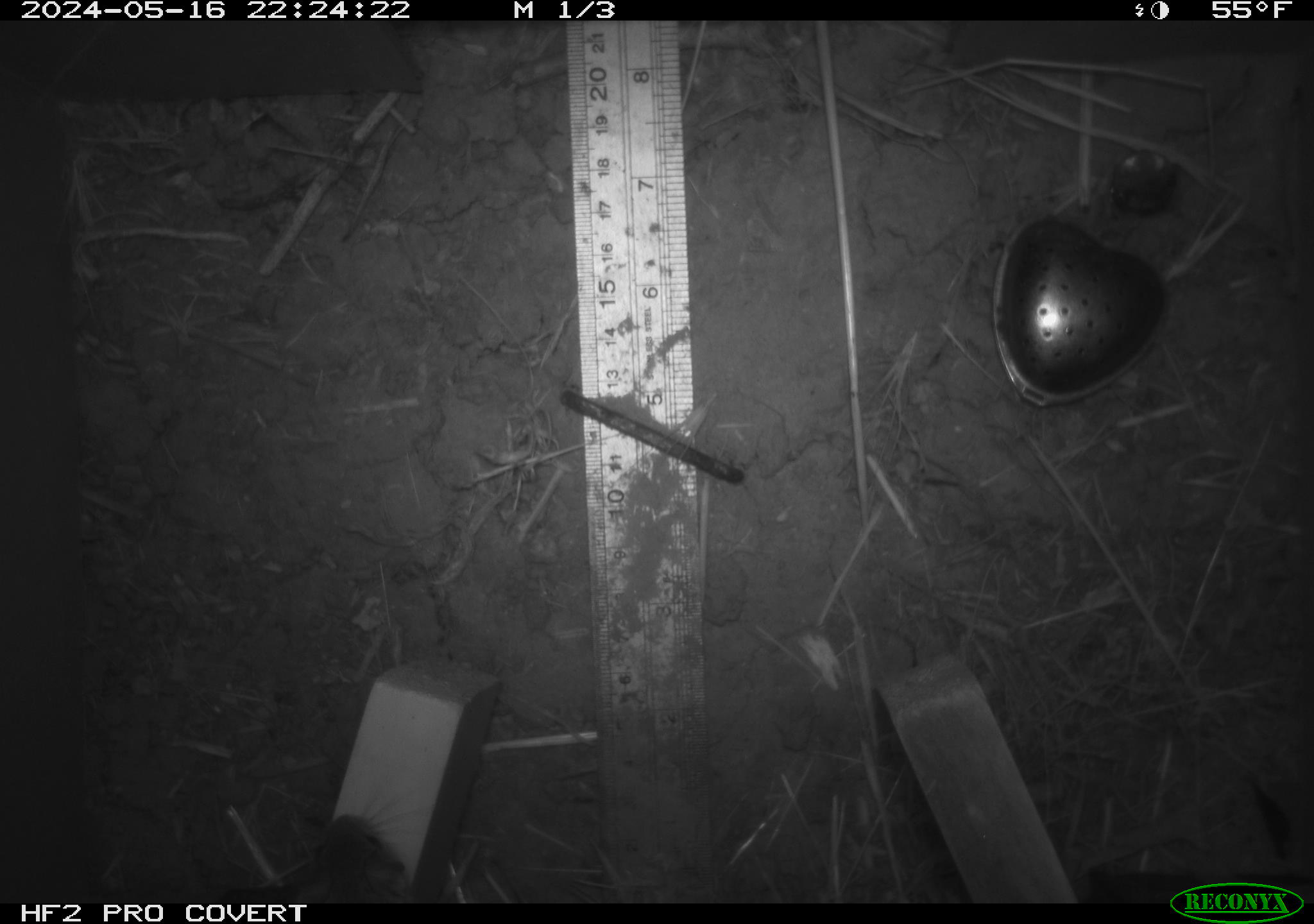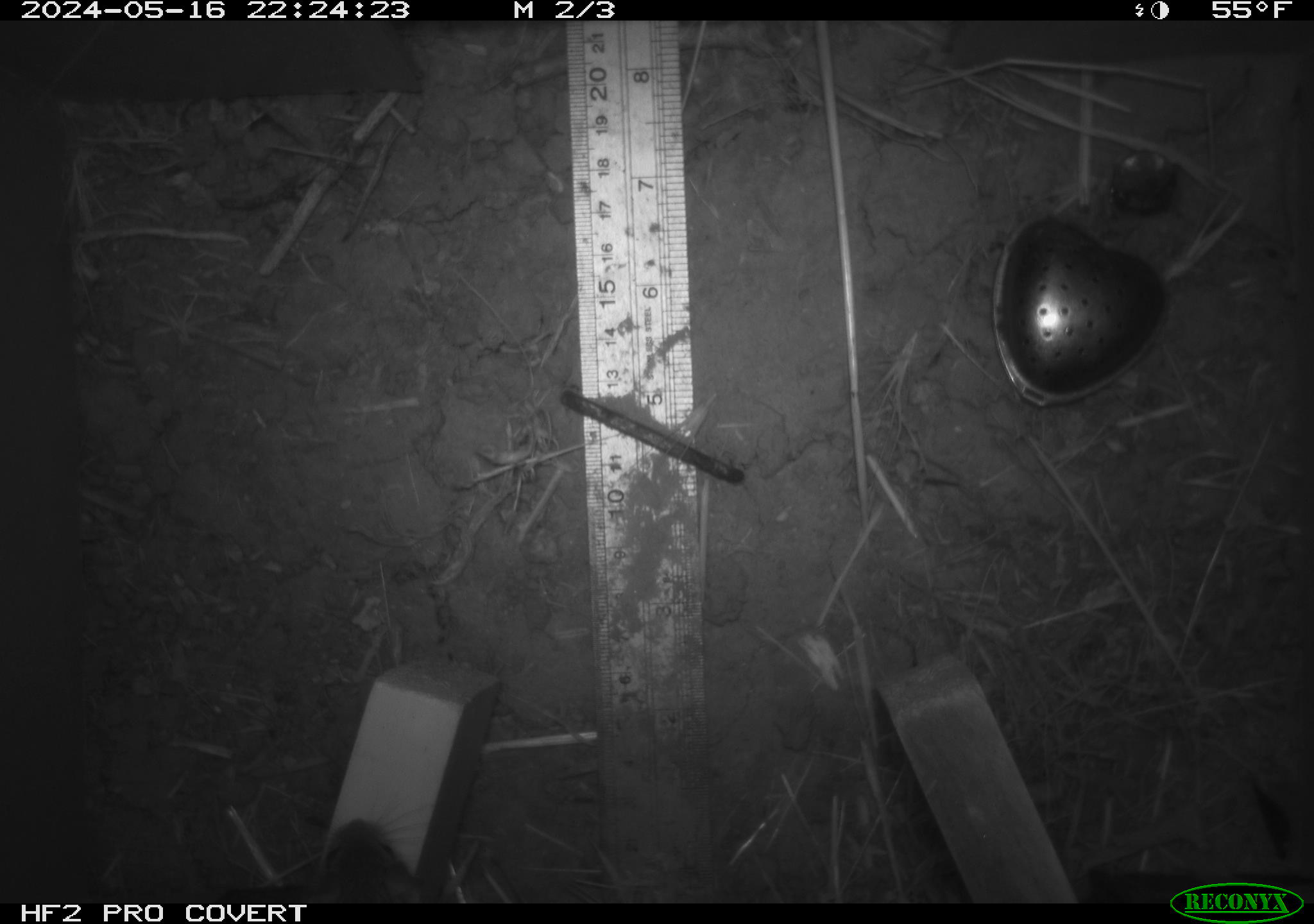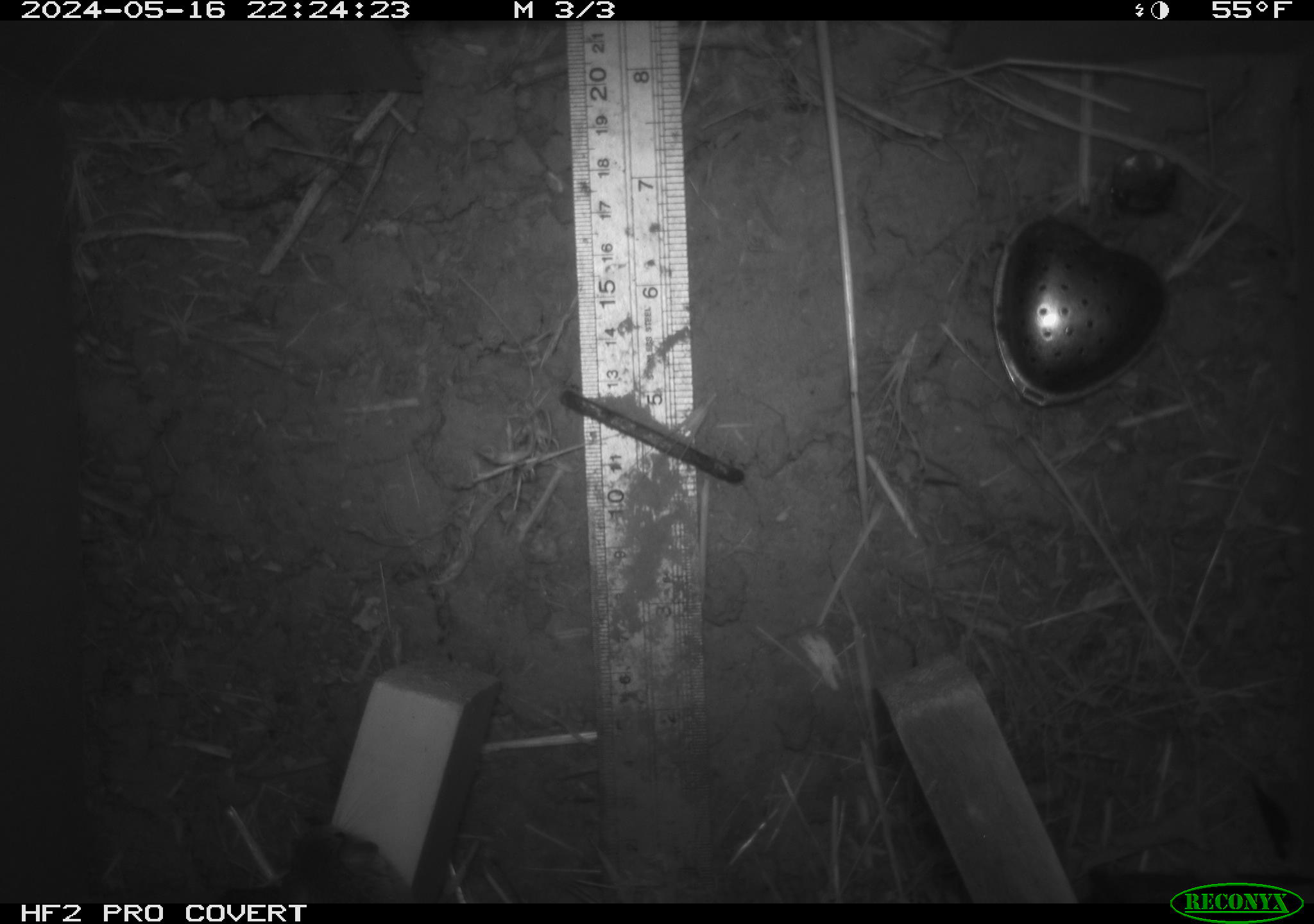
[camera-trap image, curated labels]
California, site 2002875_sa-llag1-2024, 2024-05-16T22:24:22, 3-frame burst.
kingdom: Animalia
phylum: Chordata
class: Mammalia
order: Rodentia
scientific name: Rodentia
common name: mouse species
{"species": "mouse species (Rodentia)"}